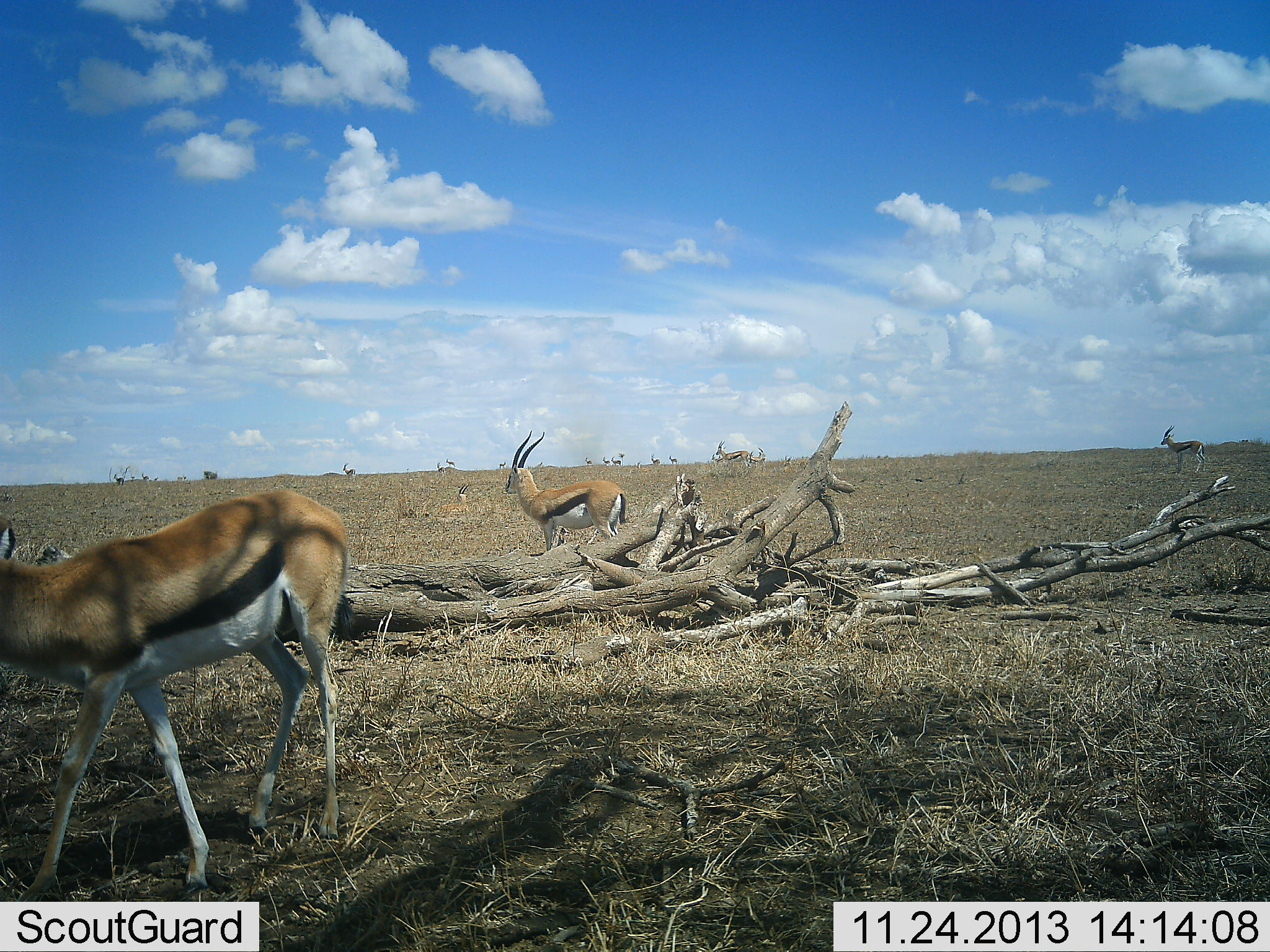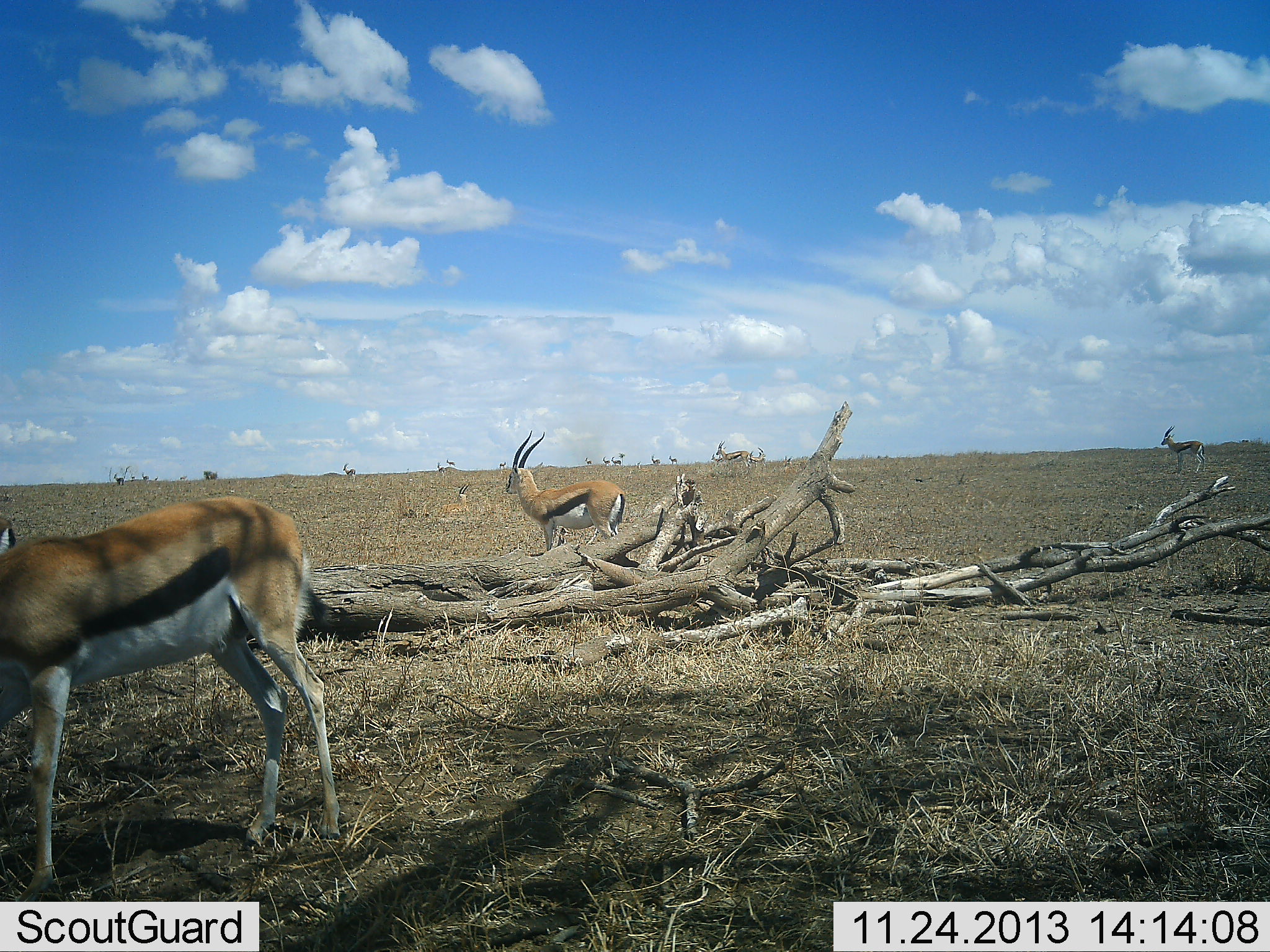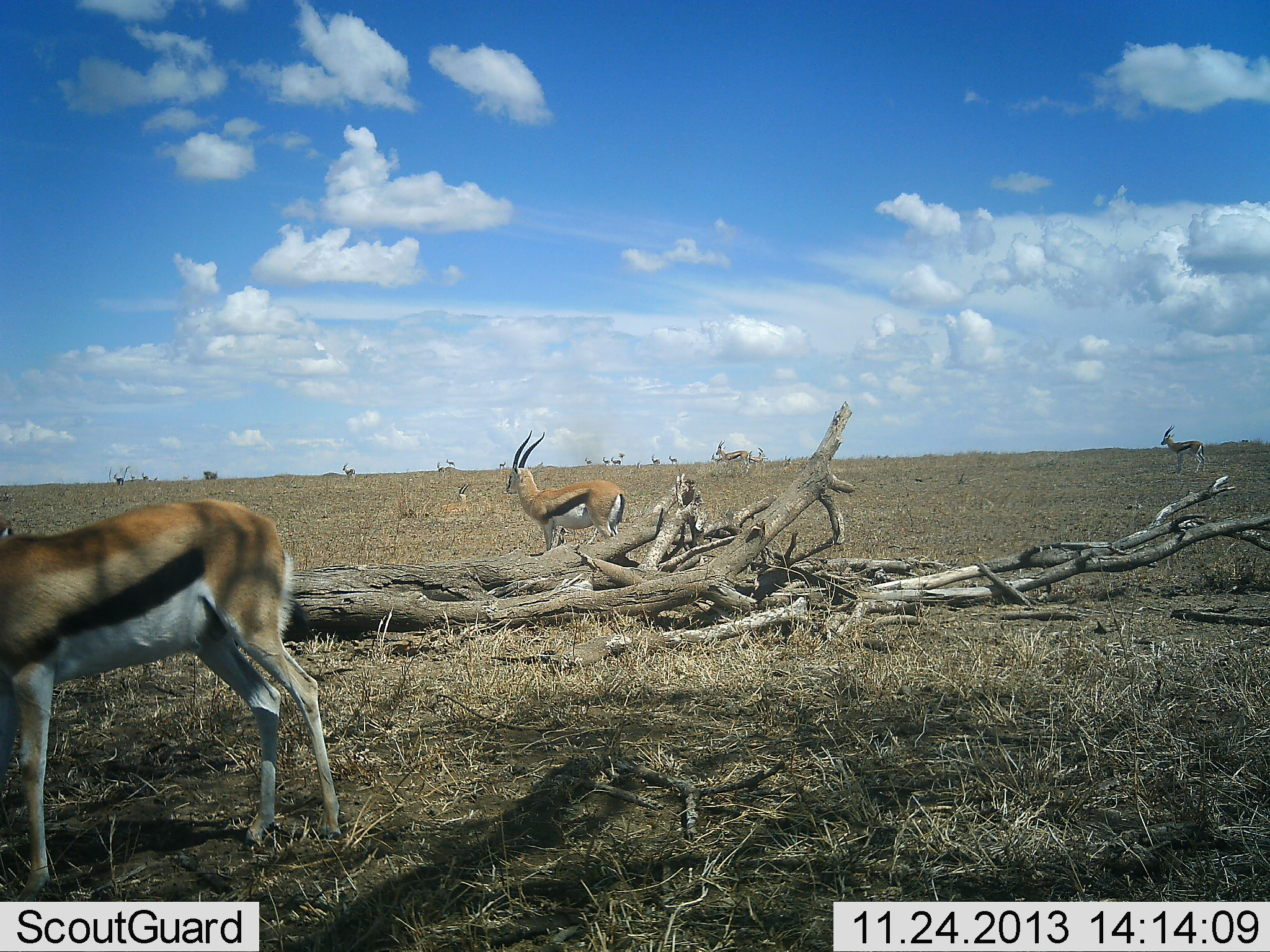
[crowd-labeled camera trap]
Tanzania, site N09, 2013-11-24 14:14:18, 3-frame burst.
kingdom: Animalia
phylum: Chordata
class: Mammalia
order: Artiodactyla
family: Bovidae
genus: Eudorcas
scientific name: Eudorcas thomsonii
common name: thomson's gazelle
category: gazellethomsons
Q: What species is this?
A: Gazellethomsons (thomson's gazelle) (Eudorcas thomsonii).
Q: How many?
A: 4.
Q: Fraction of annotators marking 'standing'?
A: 94%.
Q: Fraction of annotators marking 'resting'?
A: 3%.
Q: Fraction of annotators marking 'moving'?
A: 27%.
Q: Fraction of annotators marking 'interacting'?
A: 3%.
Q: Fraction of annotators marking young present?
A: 0%.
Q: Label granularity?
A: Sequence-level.